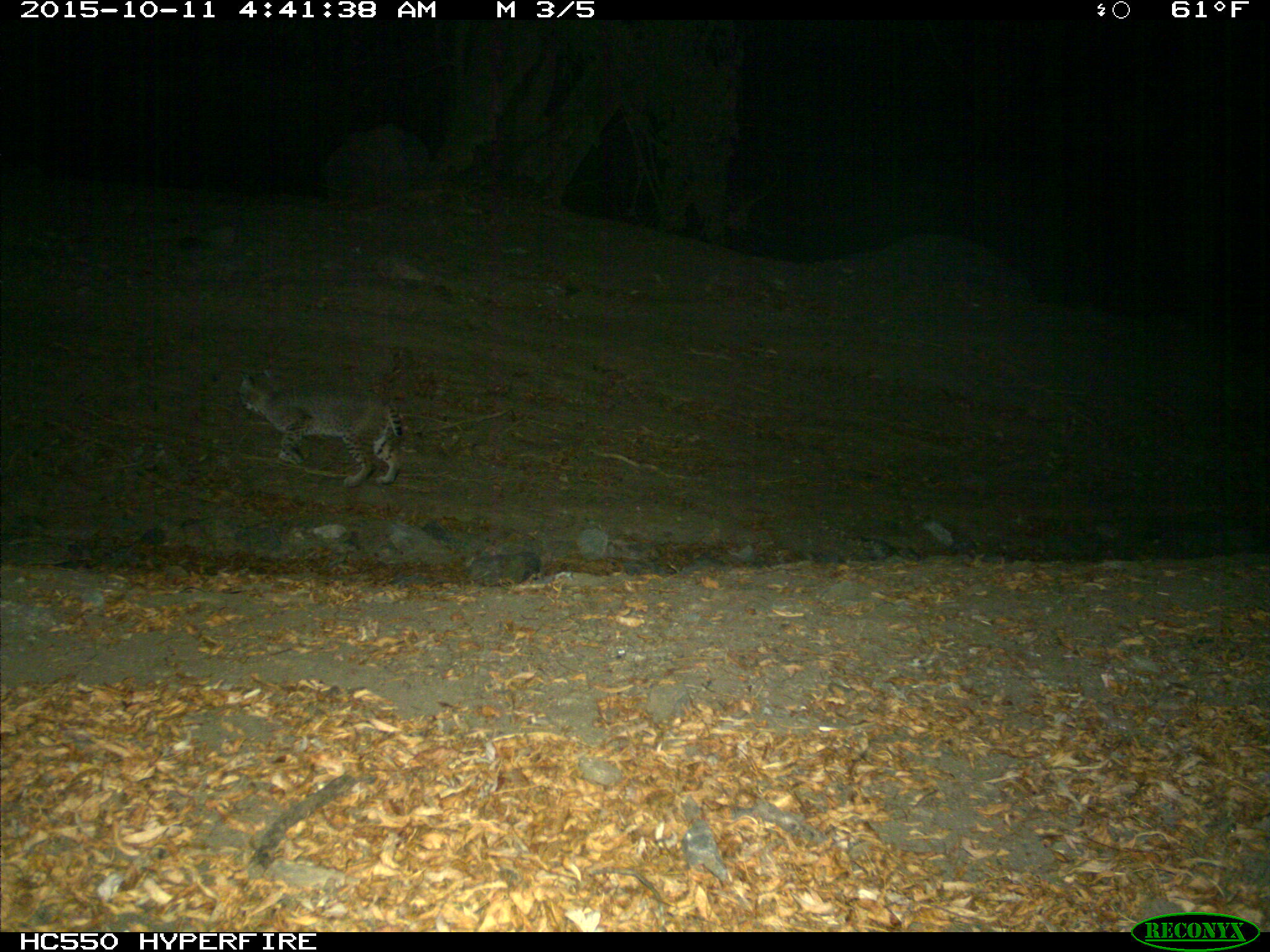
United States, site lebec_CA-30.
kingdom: Animalia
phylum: Chordata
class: Mammalia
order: Carnivora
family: Felidae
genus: Lynx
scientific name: Lynx rufus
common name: bobcat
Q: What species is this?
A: Lynx rufus (bobcat).